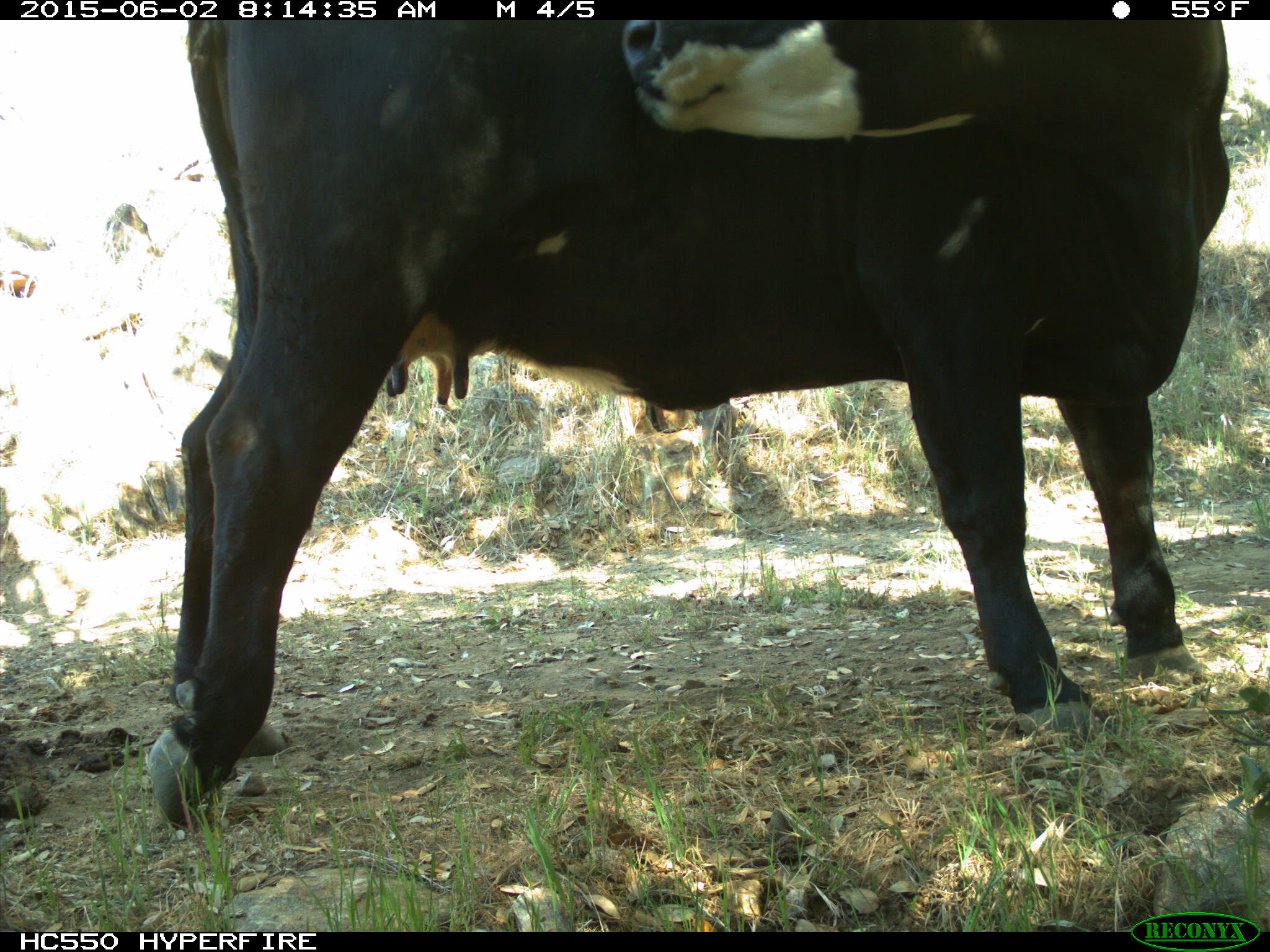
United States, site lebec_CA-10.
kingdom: Animalia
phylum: Chordata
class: Mammalia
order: Artiodactyla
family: Bovidae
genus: Bos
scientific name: Bos taurus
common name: domestic cow